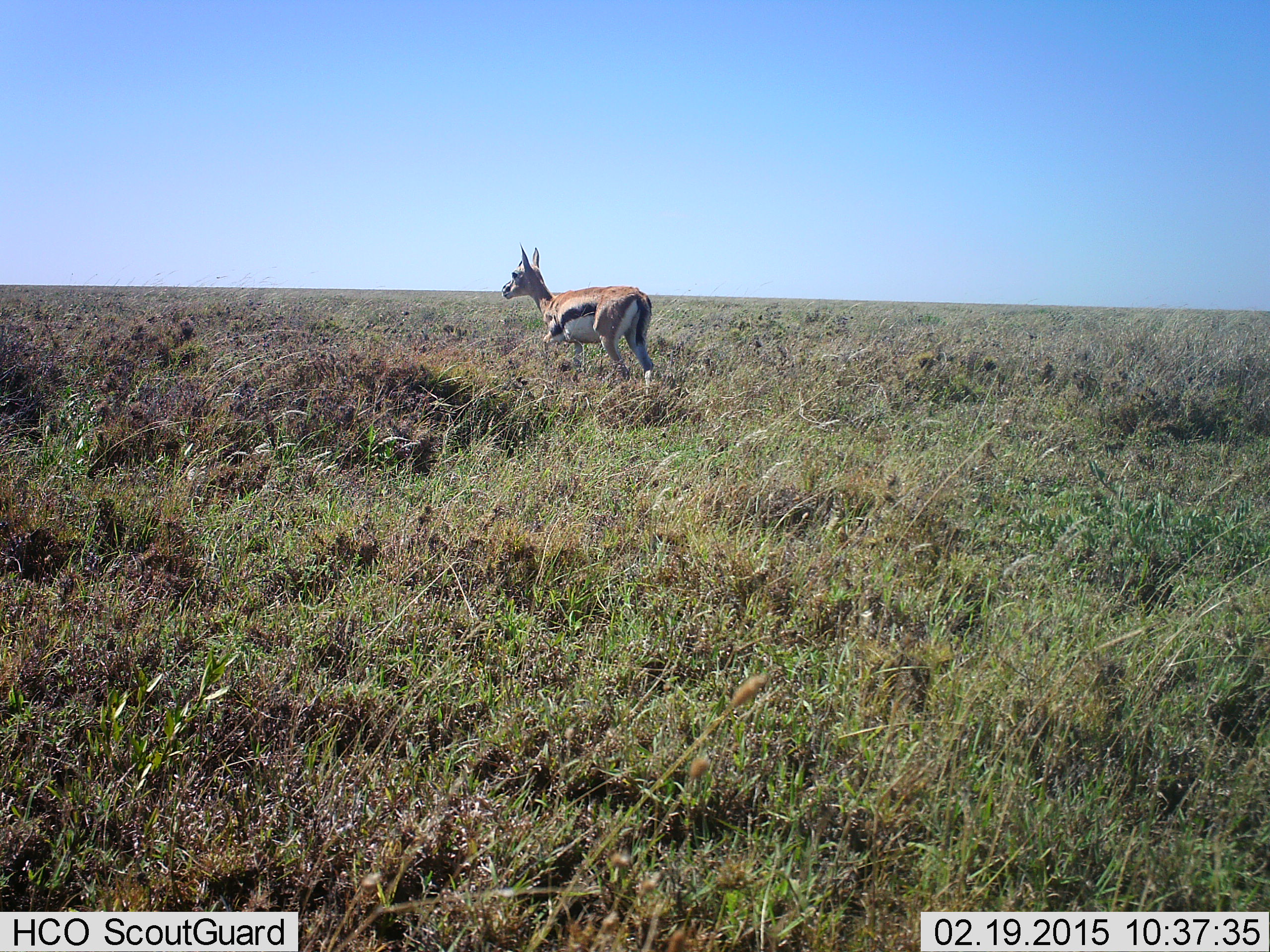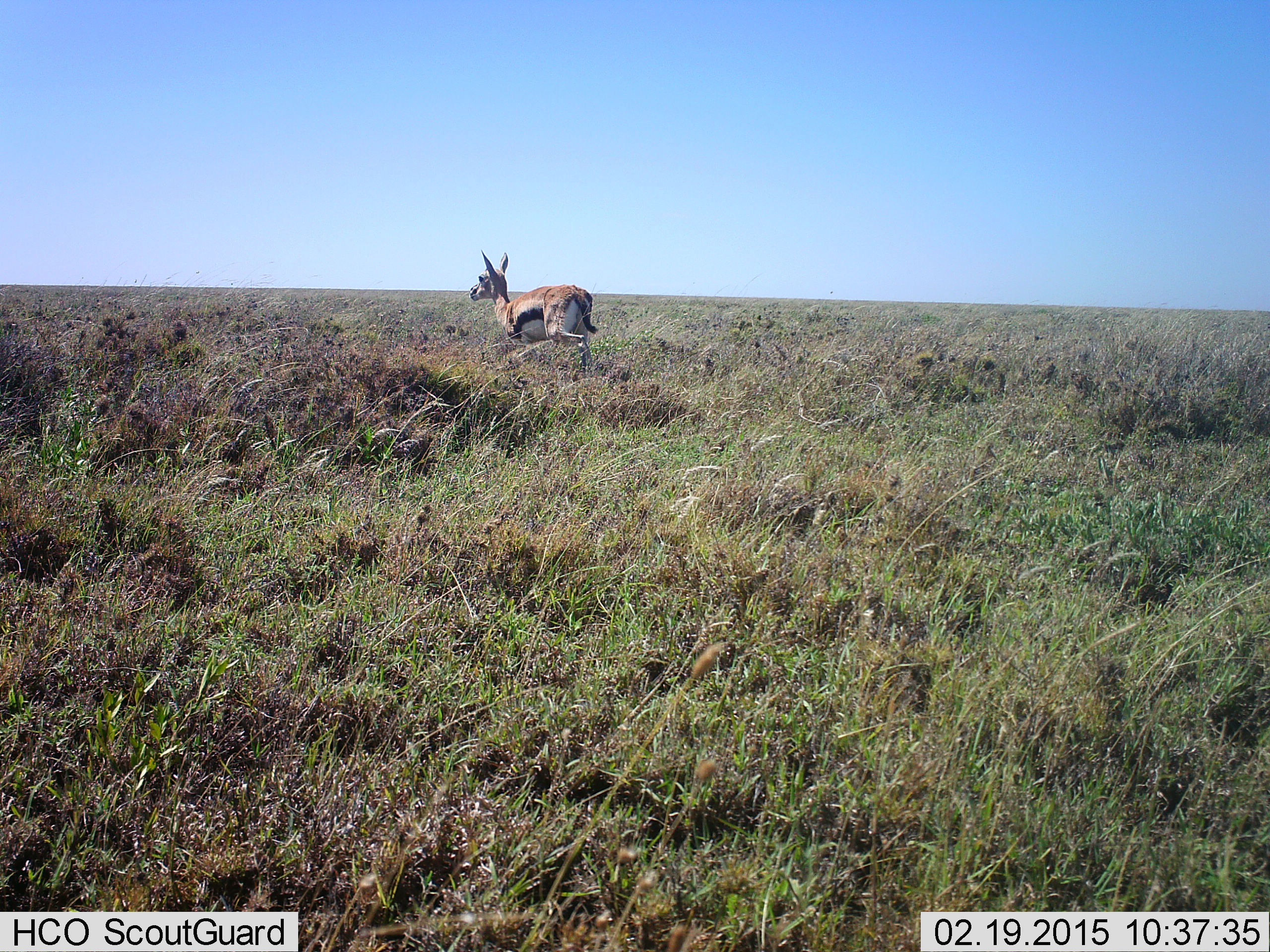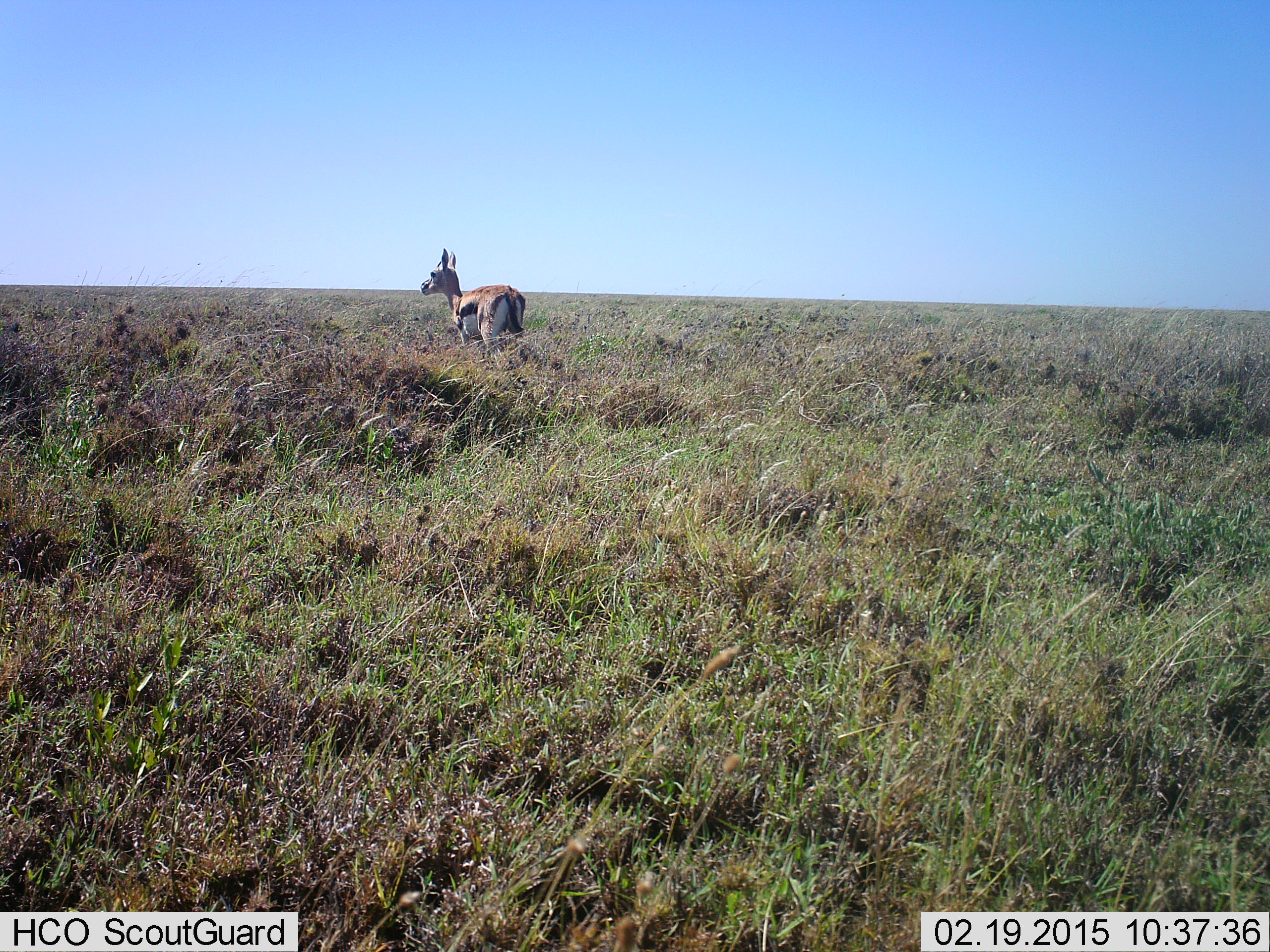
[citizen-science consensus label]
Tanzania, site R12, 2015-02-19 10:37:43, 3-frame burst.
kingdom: Animalia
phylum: Chordata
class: Mammalia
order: Artiodactyla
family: Bovidae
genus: Eudorcas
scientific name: Eudorcas thomsonii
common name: thomson's gazelle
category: gazellethomsons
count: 1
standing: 10%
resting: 0%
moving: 100%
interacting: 0%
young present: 0%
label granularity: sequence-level